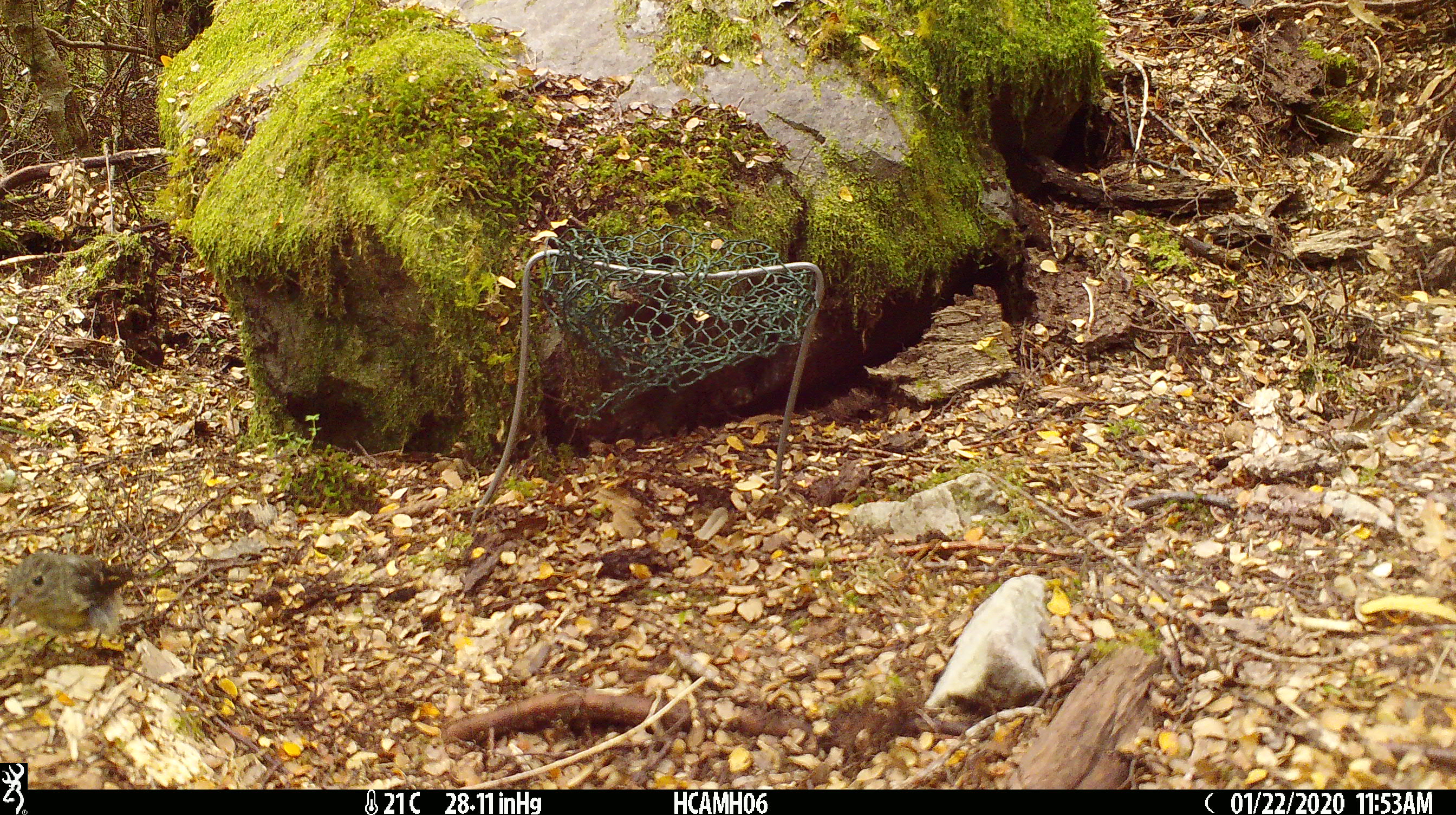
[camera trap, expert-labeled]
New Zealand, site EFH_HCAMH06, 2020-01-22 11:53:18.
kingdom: Animalia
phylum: Chordata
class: Aves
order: Passeriformes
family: Petroicidae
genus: Petroica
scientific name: Petroica macrocephala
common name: tomtit